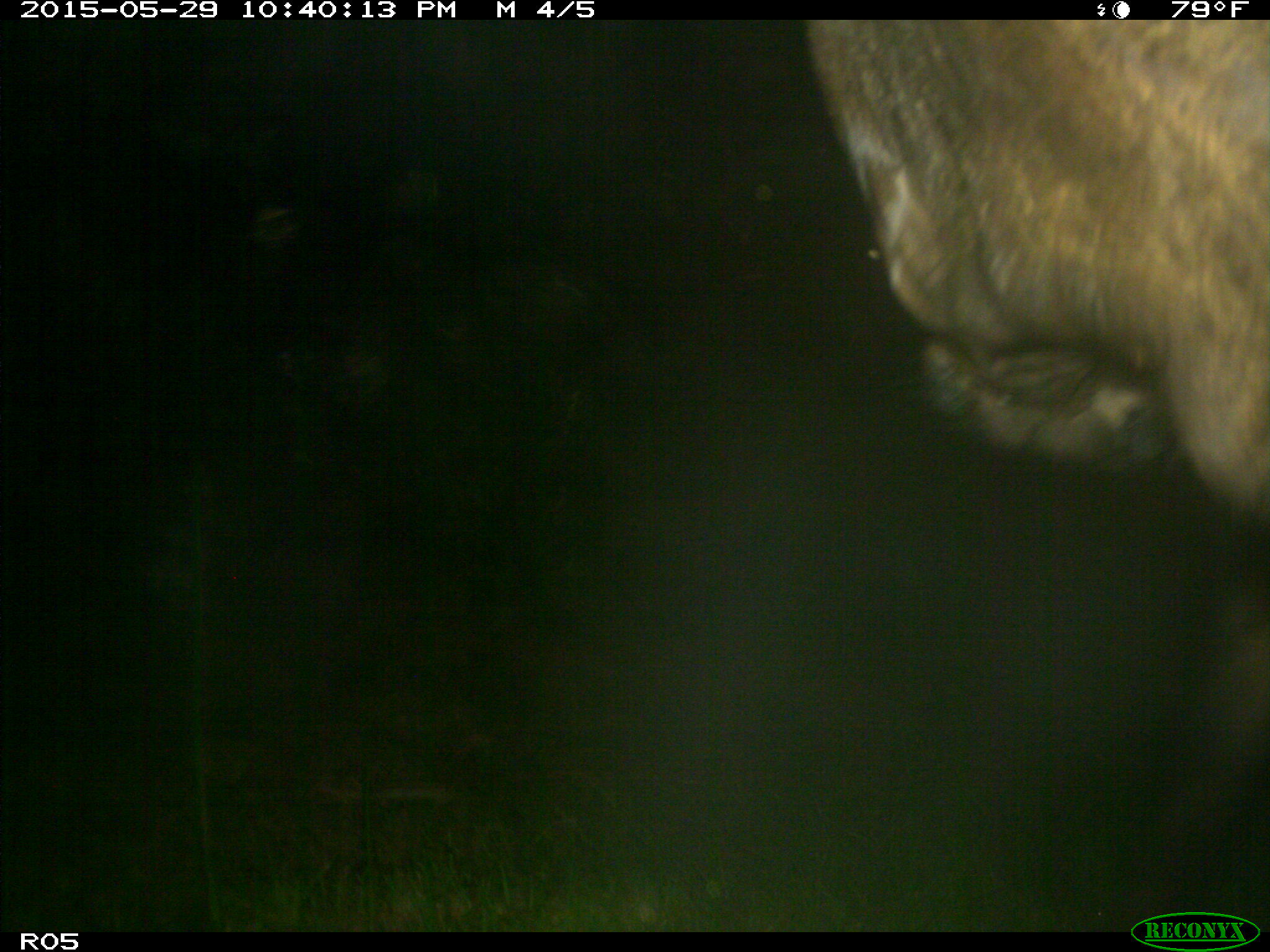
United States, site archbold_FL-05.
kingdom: Animalia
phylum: Chordata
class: Mammalia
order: Artiodactyla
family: Bovidae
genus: Bos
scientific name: Bos taurus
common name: domestic cow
Bos taurus (domestic cow).